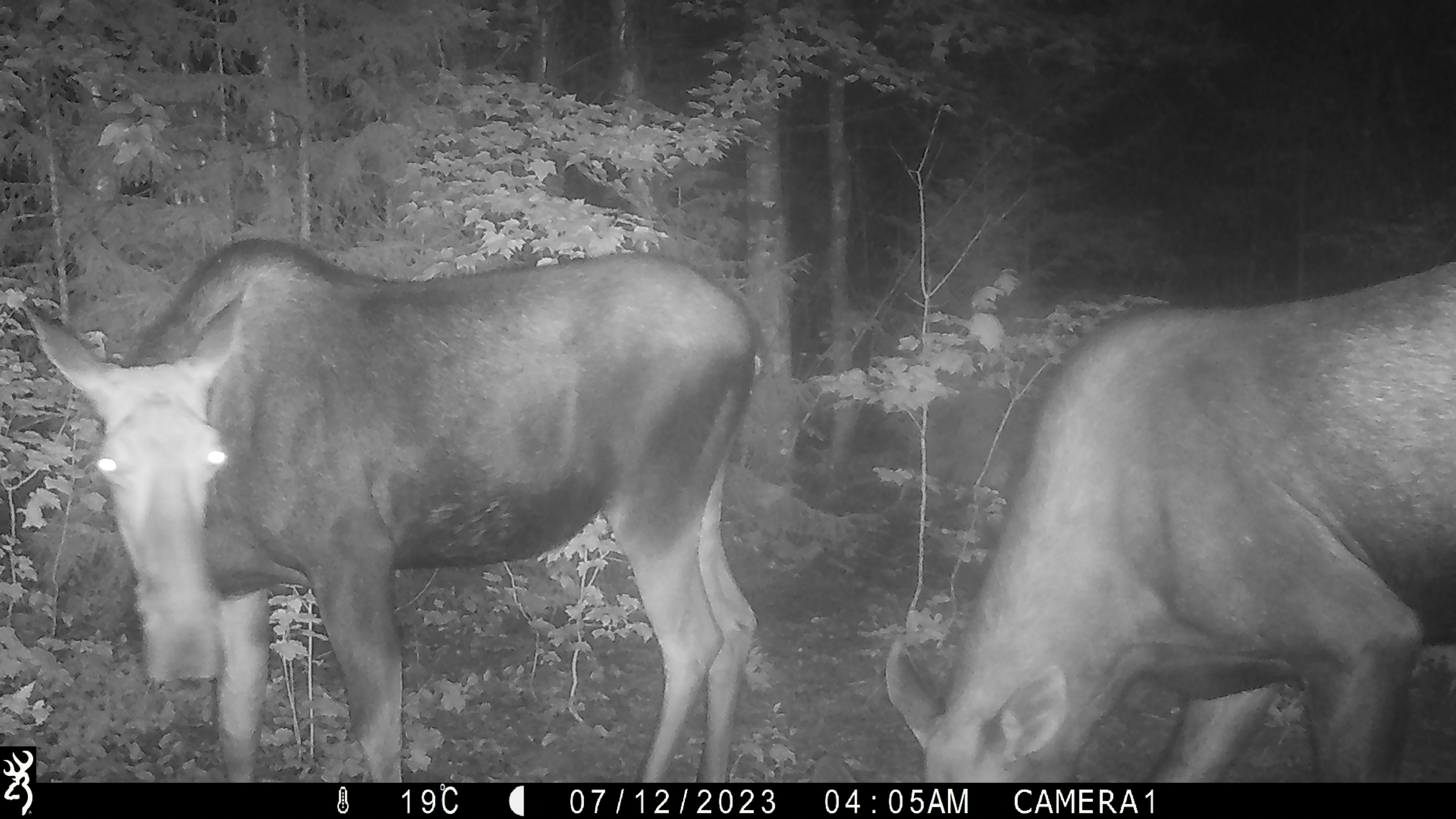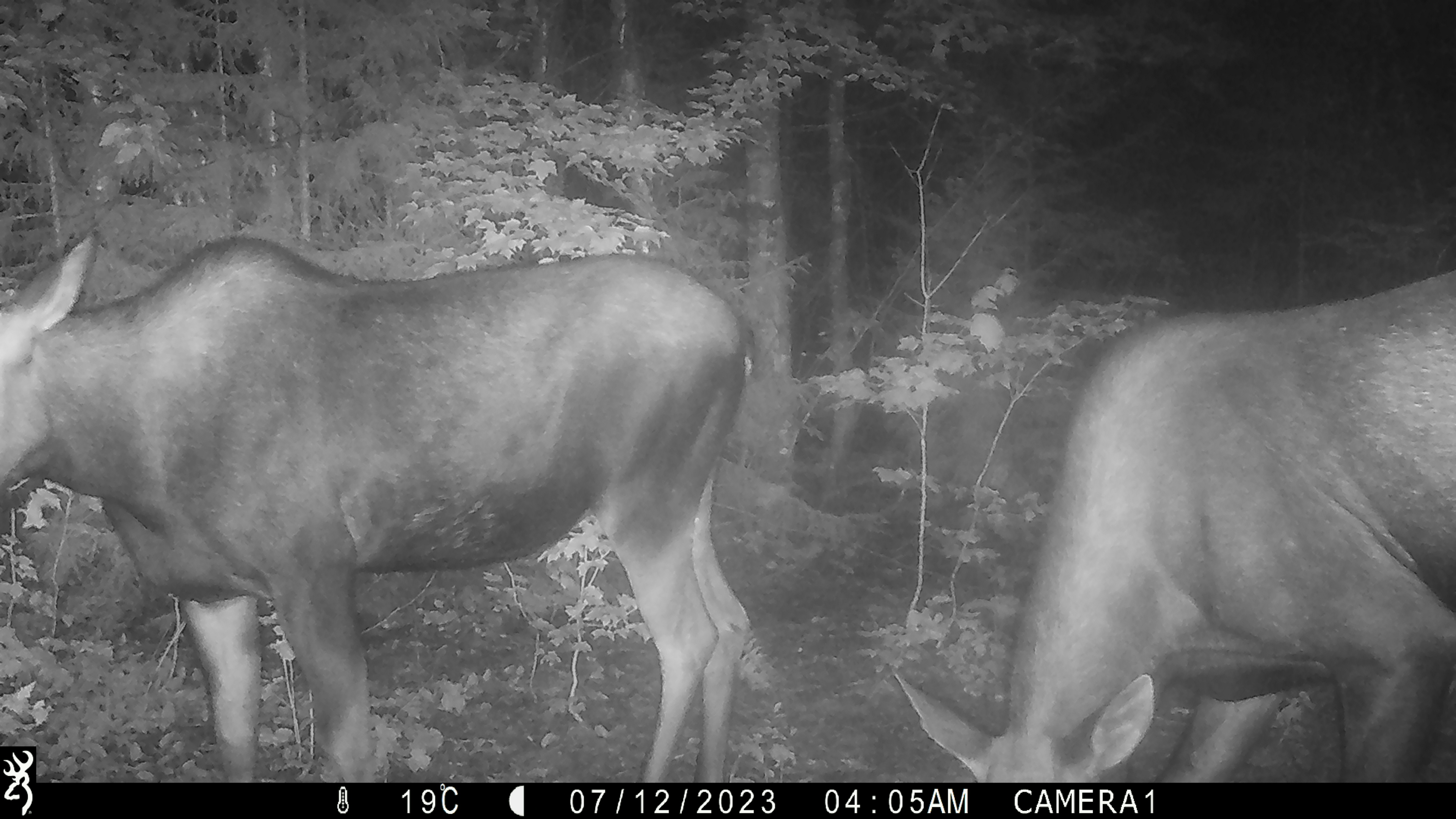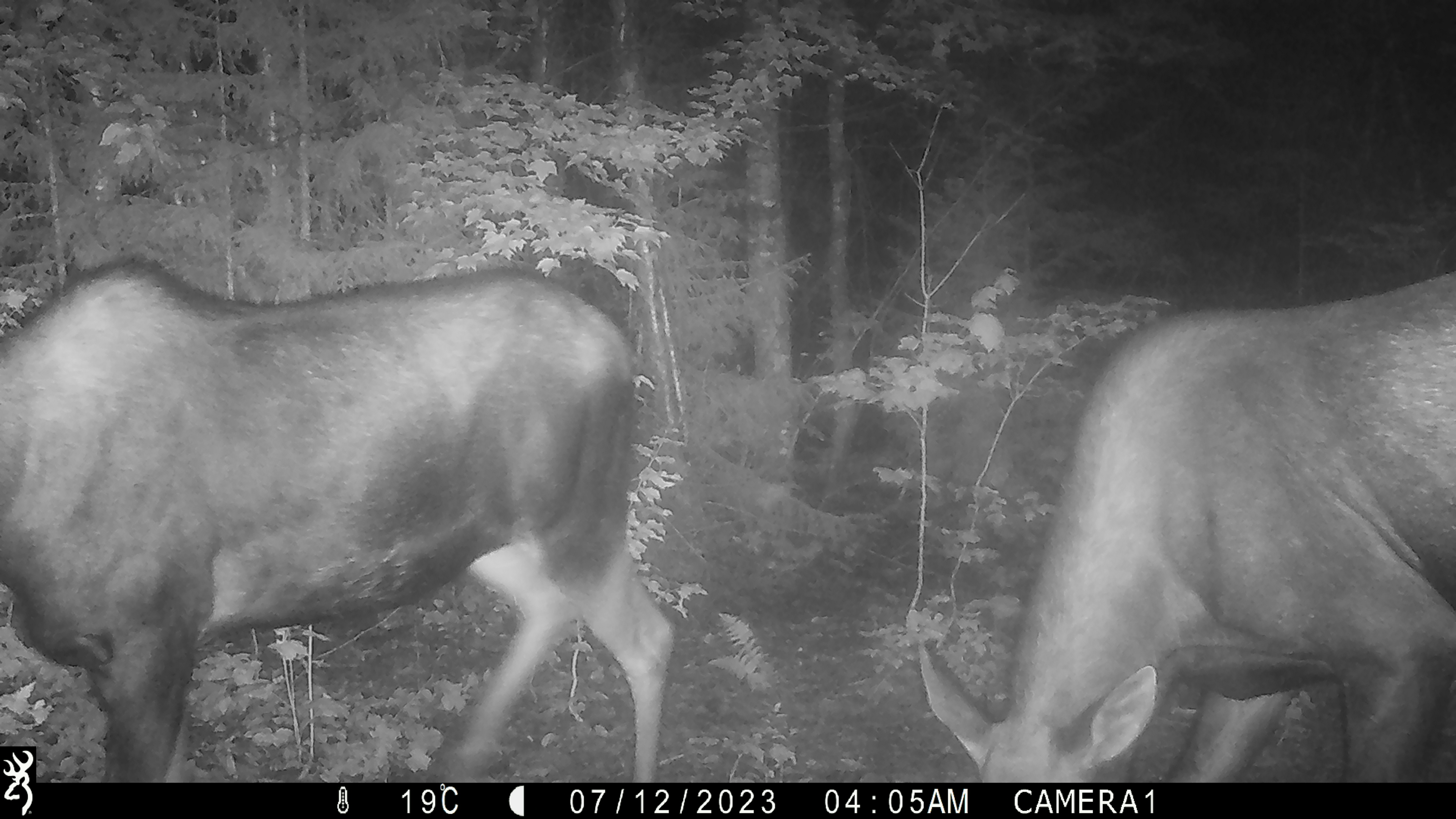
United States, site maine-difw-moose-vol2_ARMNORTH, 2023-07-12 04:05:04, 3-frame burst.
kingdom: Animalia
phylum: Chordata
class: Mammalia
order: Artiodactyla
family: Cervidae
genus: Alces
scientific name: Alces alces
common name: moose